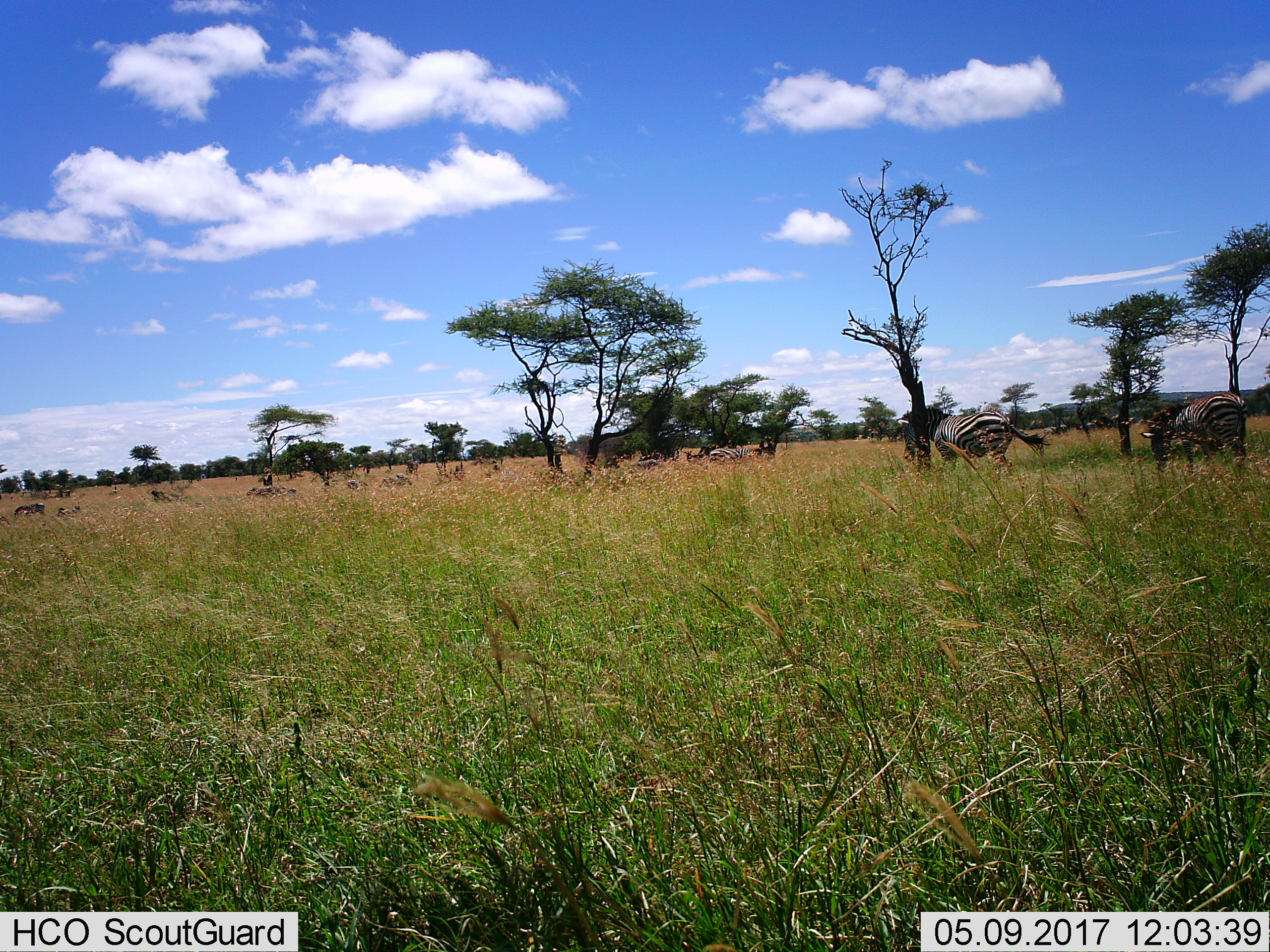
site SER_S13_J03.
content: unidentified animal